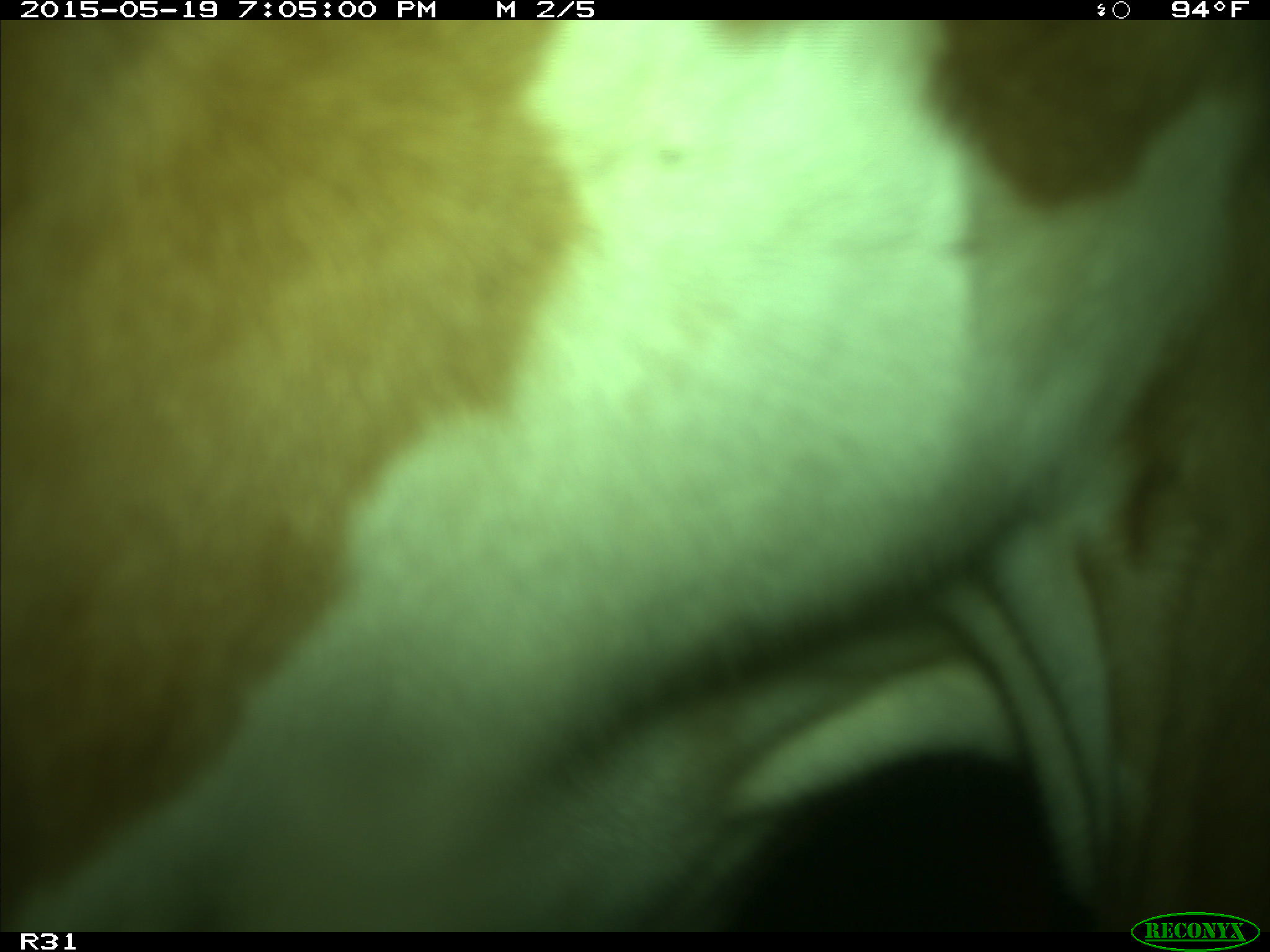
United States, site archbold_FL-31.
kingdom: Animalia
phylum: Chordata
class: Mammalia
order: Artiodactyla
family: Bovidae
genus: Bos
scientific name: Bos taurus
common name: domestic cow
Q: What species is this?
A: Bos taurus (domestic cow).